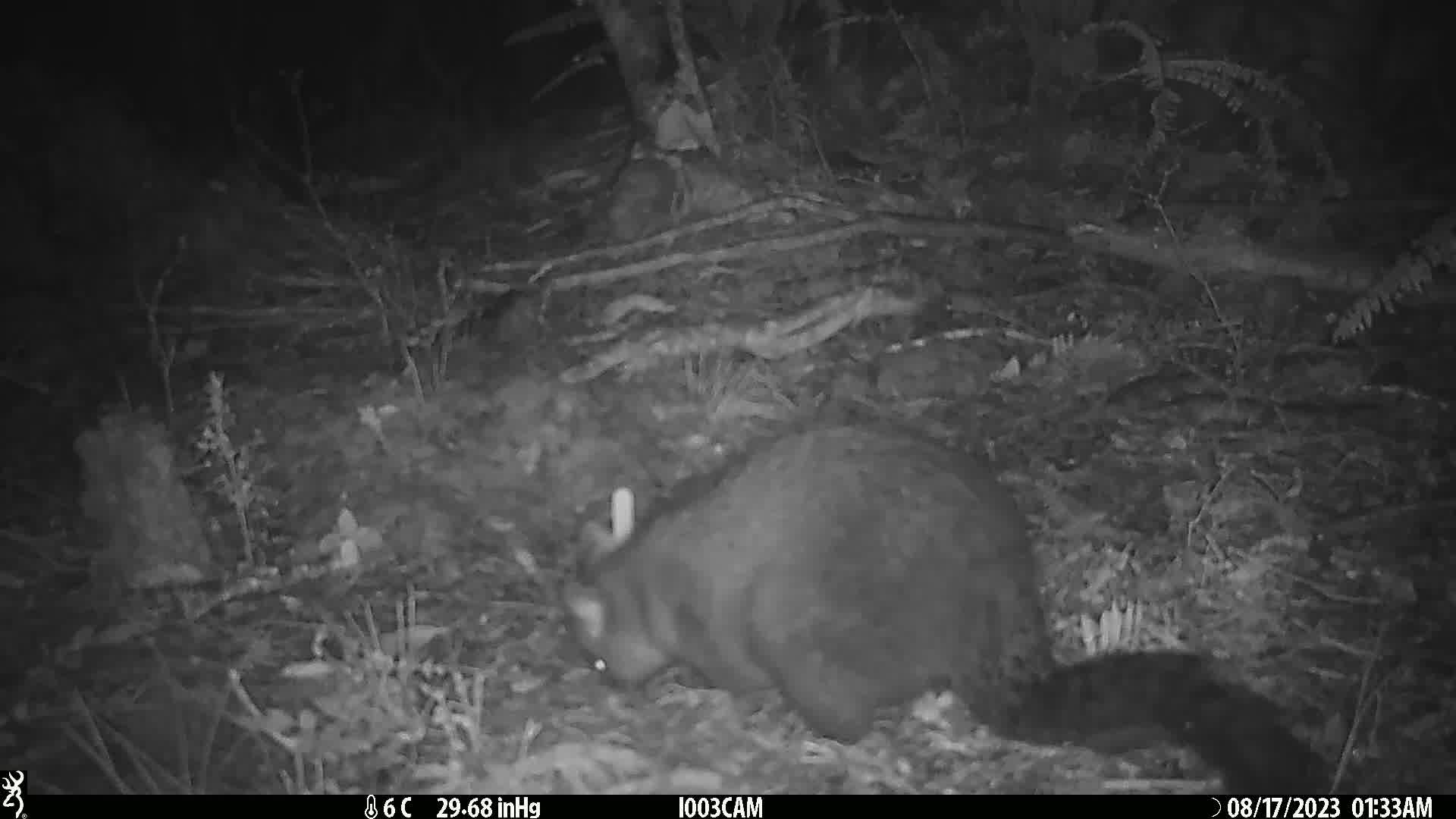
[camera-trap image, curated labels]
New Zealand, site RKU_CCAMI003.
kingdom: Animalia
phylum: Chordata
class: Mammalia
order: Diprotodontia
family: Phalangeridae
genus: Trichosurus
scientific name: Trichosurus vulpecula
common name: common brushtail possum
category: possum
Possum (common brushtail possum) (Trichosurus vulpecula).